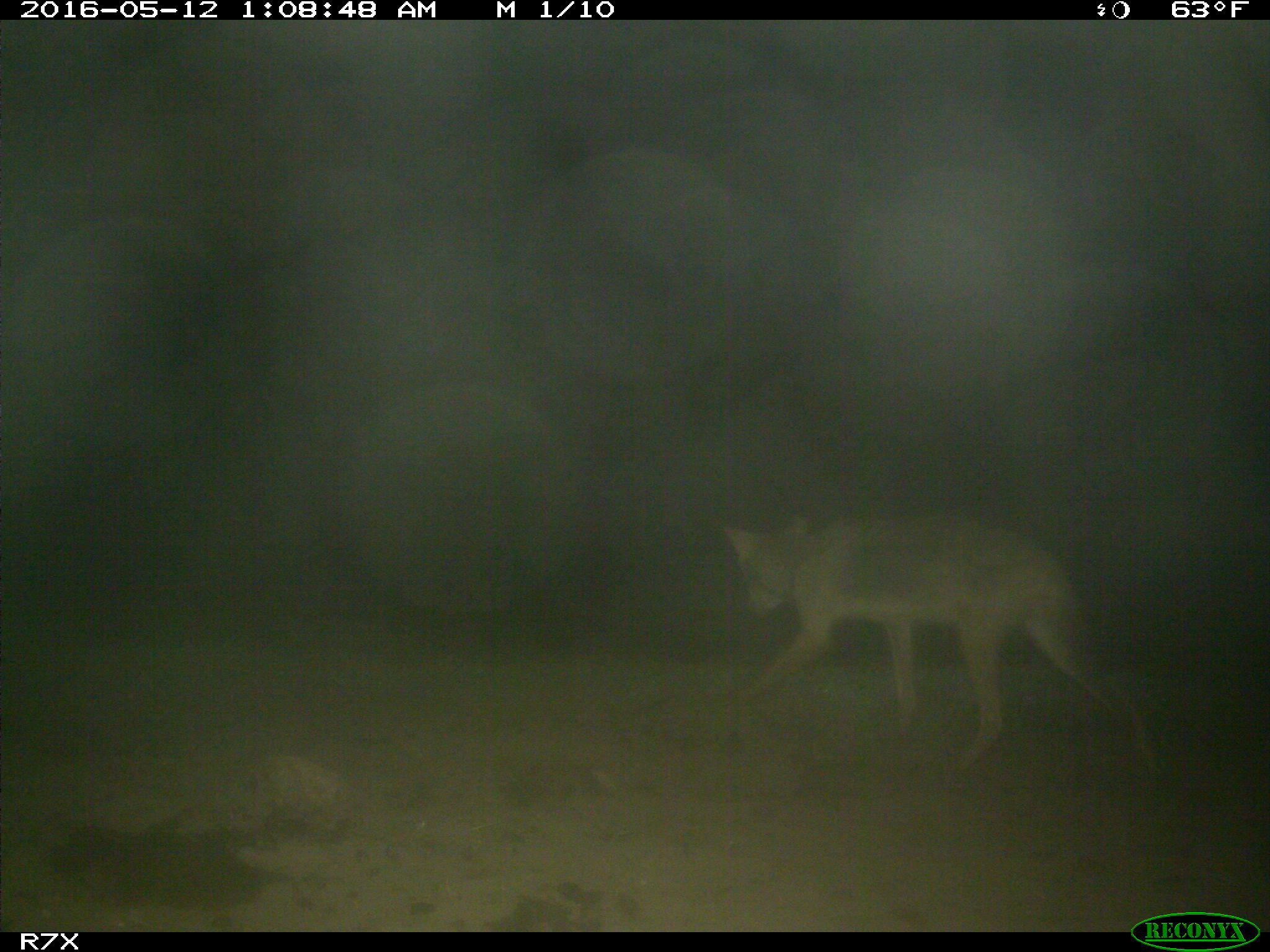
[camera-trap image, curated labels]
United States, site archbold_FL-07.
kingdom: Animalia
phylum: Chordata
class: Mammalia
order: Carnivora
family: Canidae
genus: Canis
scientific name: Canis latrans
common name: coyote